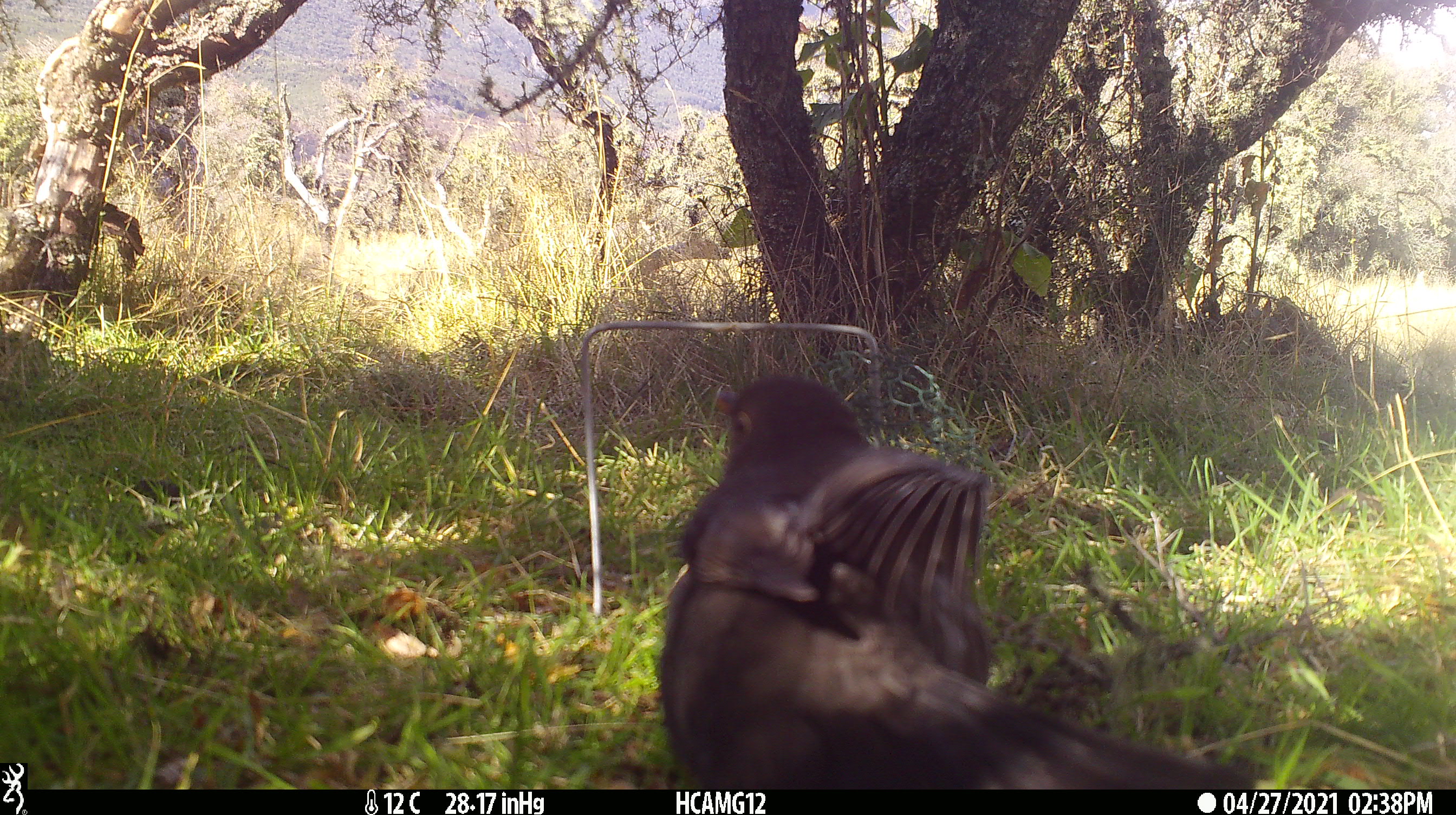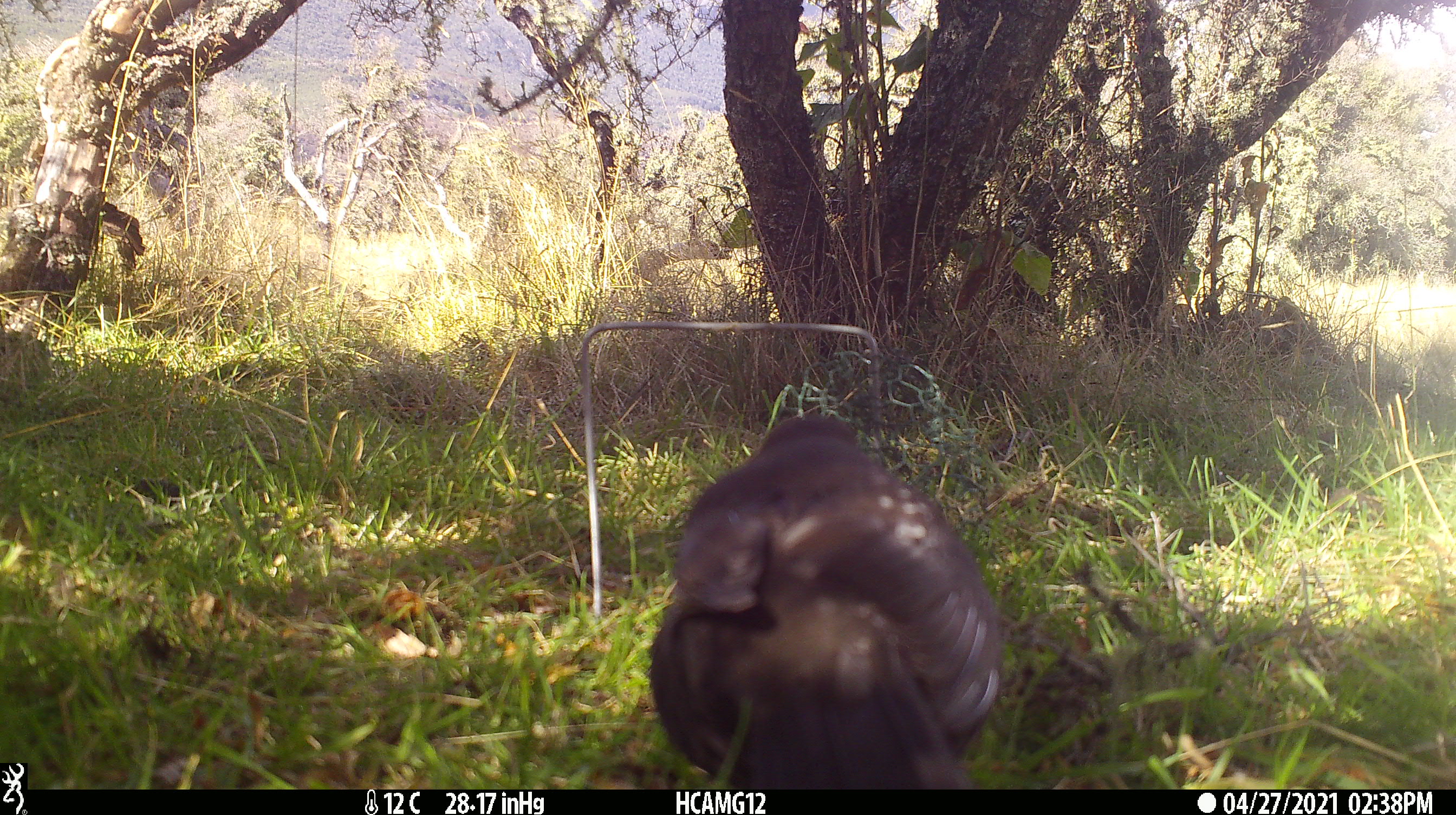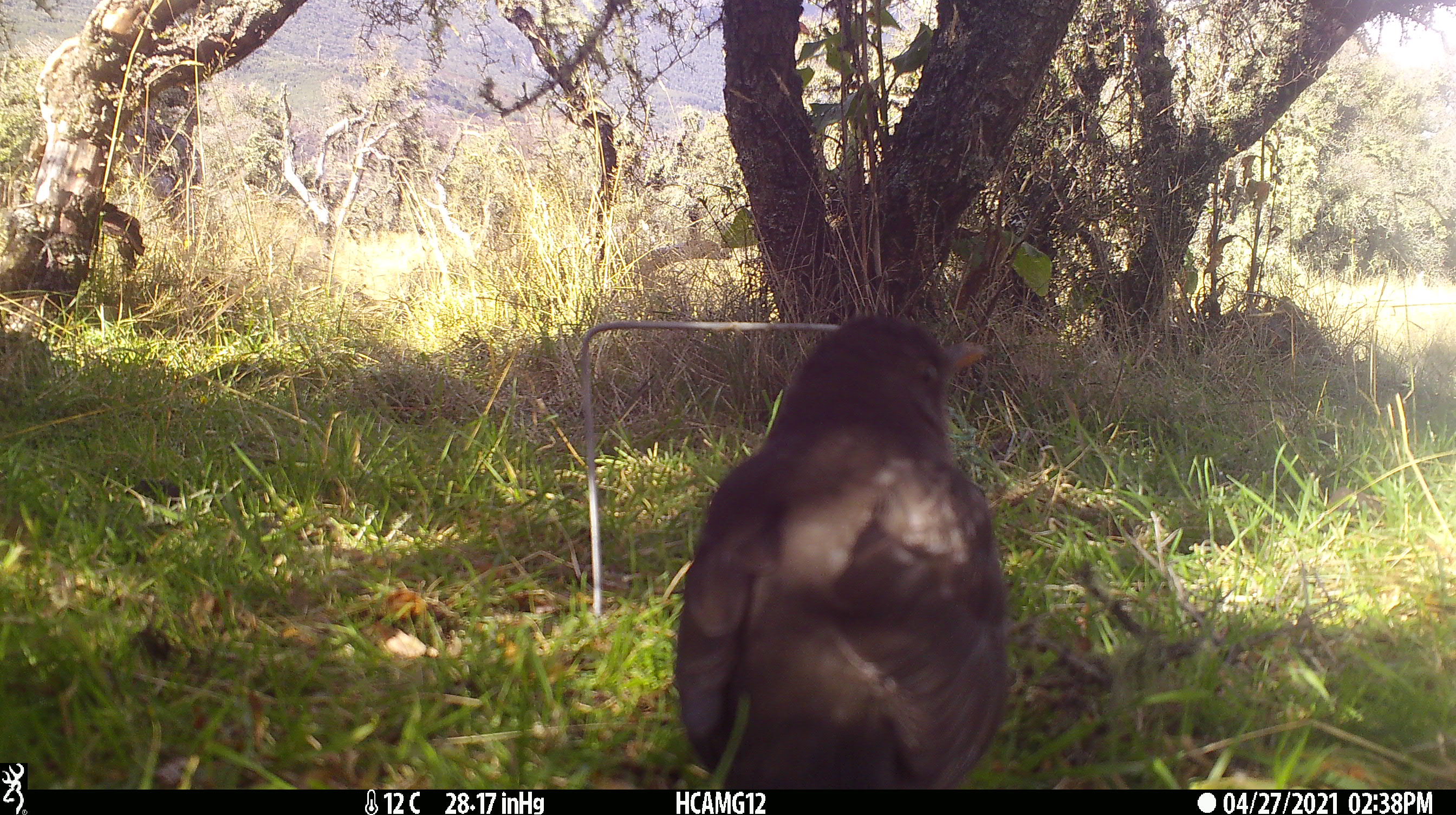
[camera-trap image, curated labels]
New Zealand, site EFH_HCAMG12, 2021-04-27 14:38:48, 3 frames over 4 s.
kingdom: Animalia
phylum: Chordata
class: Aves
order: Passeriformes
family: Turdidae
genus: Turdus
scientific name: Turdus merula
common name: eurasian blackbird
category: blackbird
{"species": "blackbird (eurasian blackbird) (Turdus merula)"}